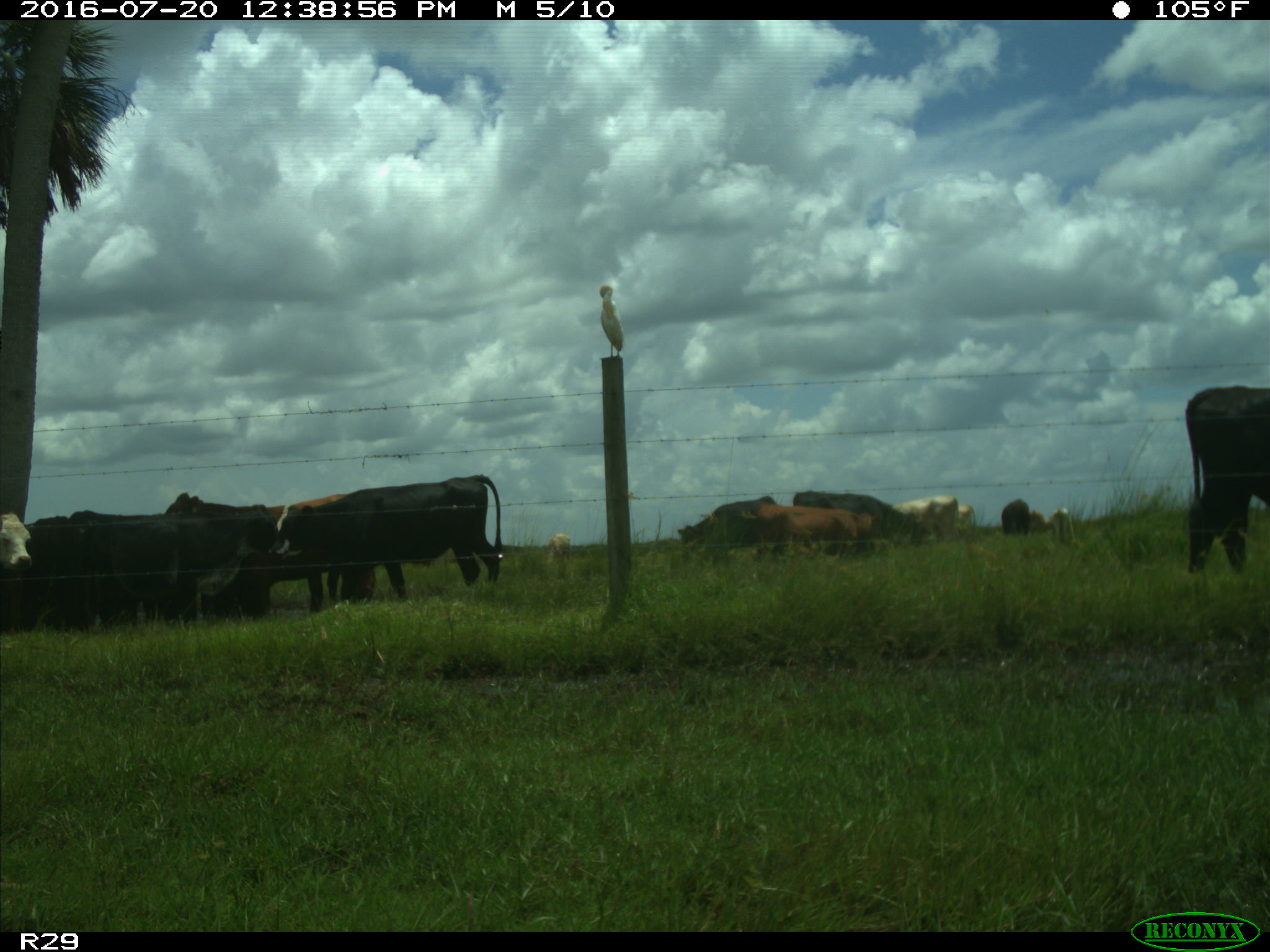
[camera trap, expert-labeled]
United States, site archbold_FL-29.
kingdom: Animalia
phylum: Chordata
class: Mammalia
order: Artiodactyla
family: Bovidae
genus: Bos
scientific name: Bos taurus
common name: domestic cow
Bos taurus (domestic cow).